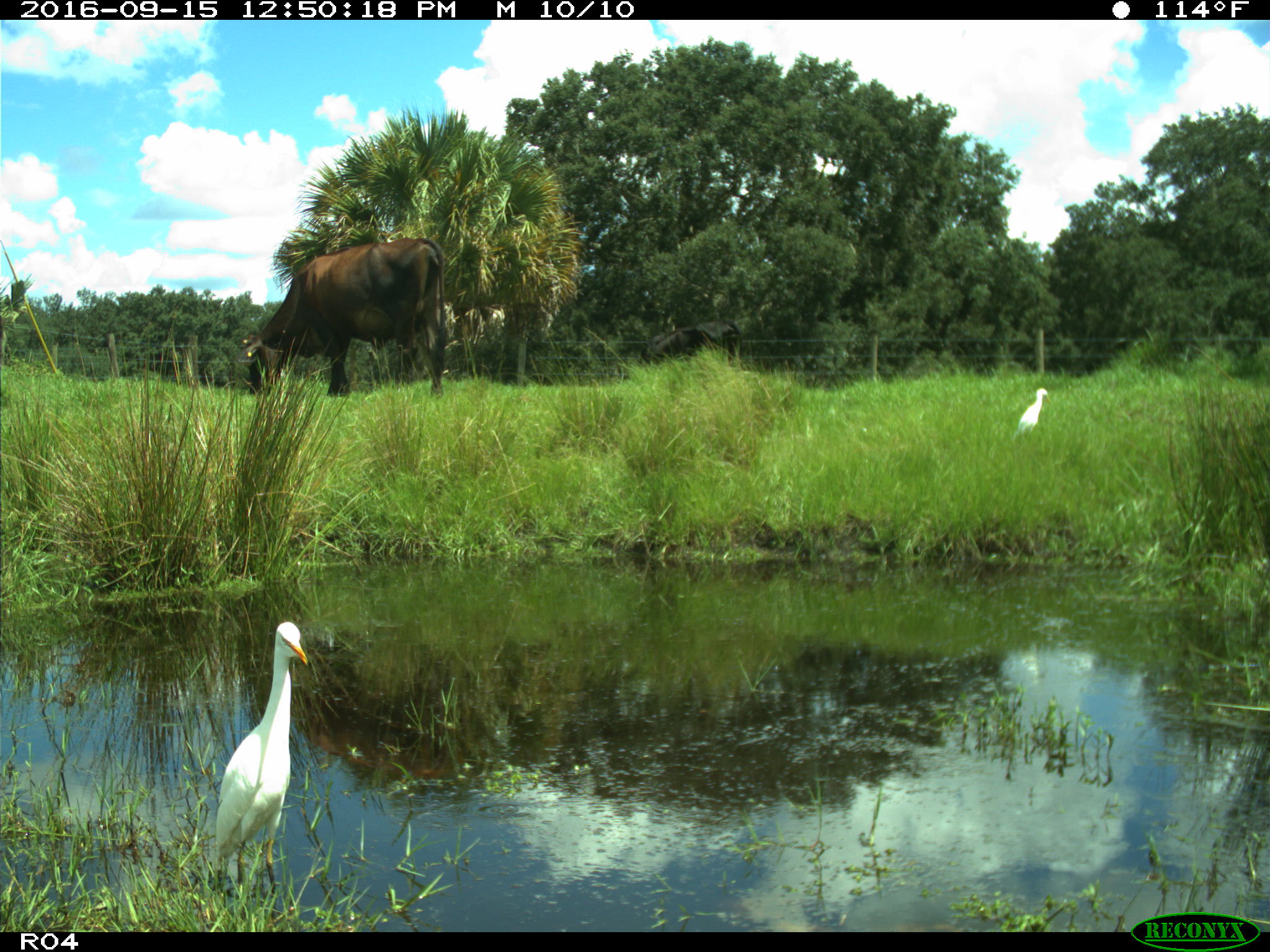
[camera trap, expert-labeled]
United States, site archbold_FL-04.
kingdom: Animalia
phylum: Chordata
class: Mammalia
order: Artiodactyla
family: Bovidae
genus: Bos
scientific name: Bos taurus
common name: domestic cow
Bos taurus (domestic cow).